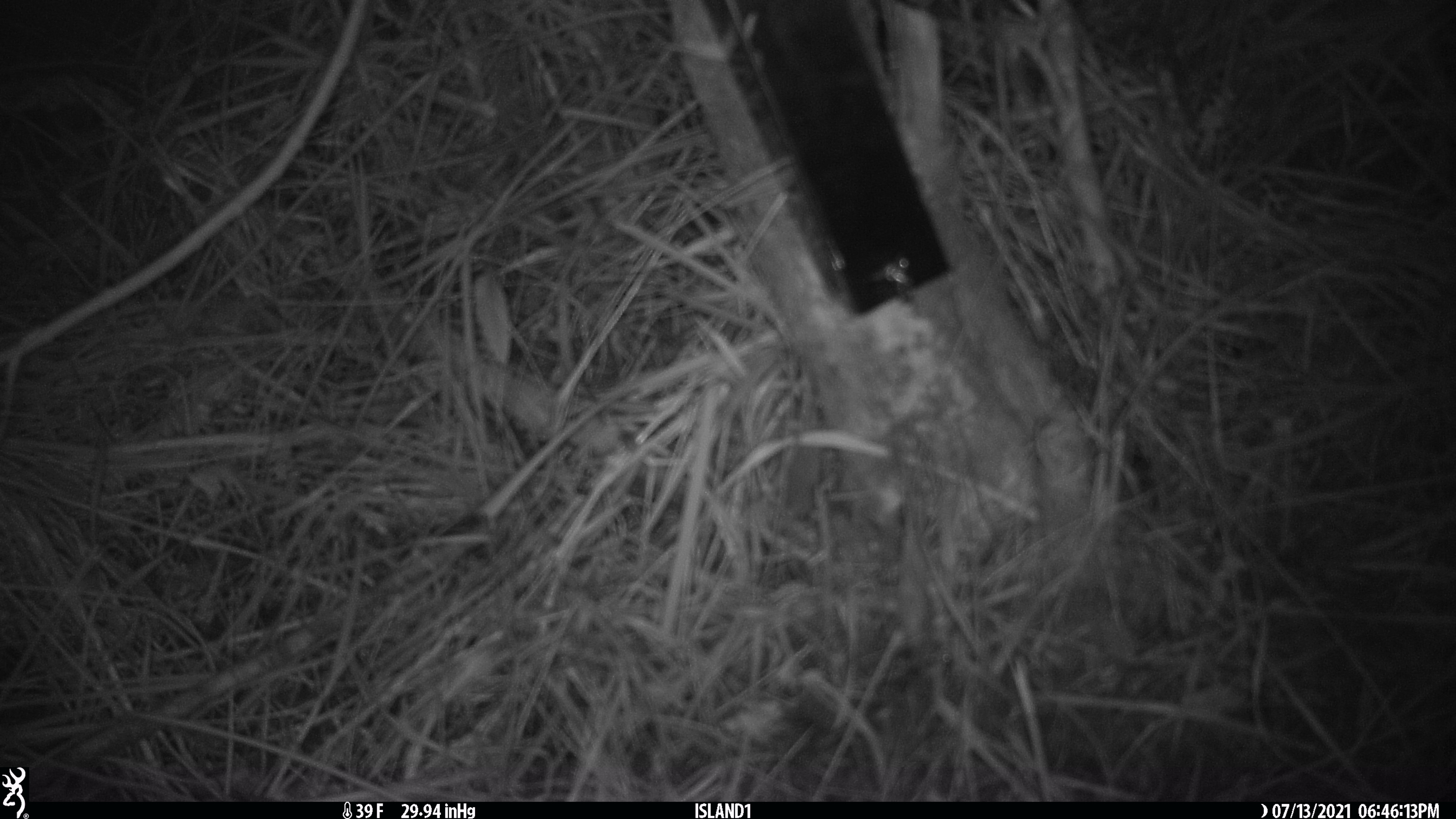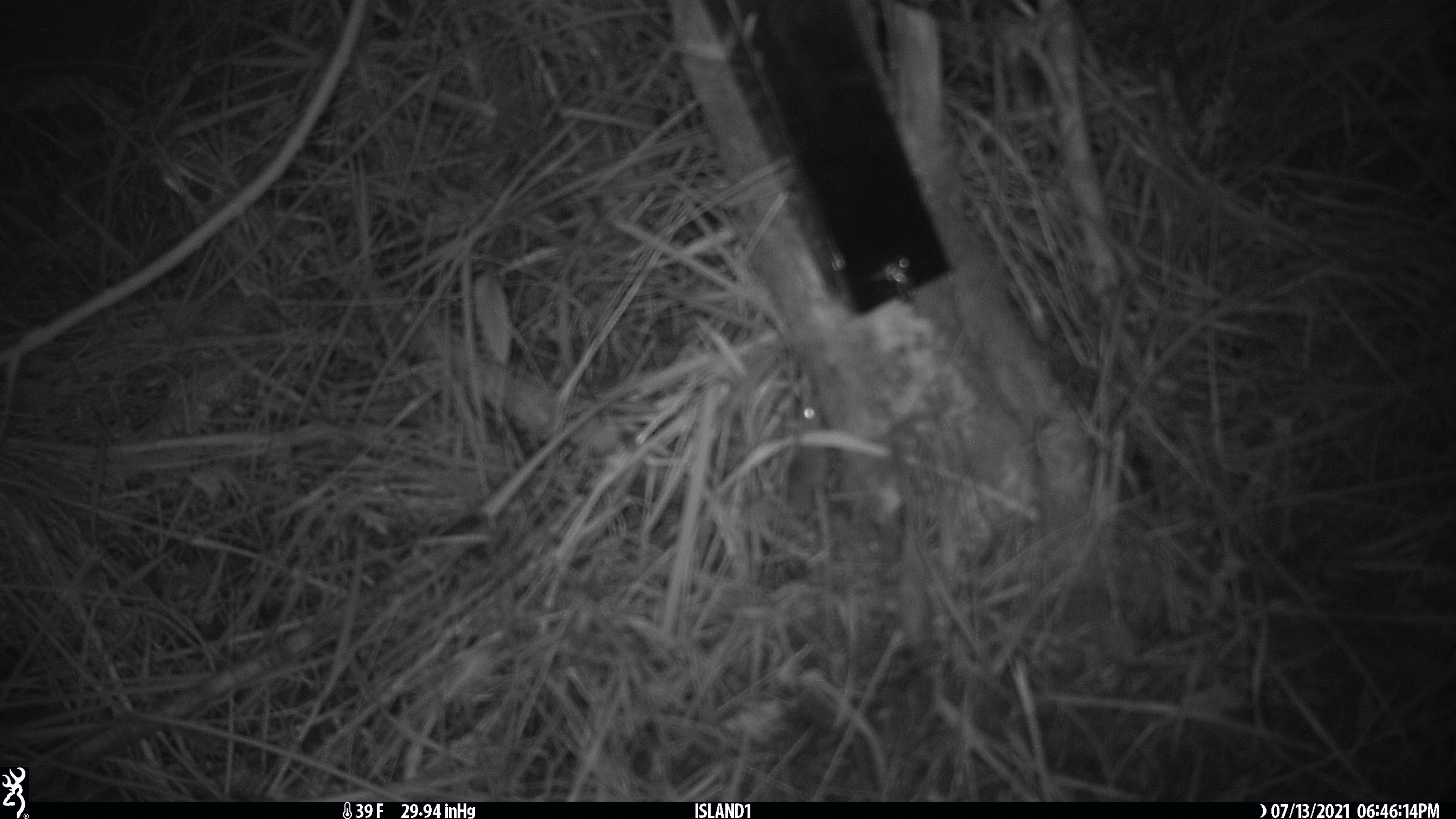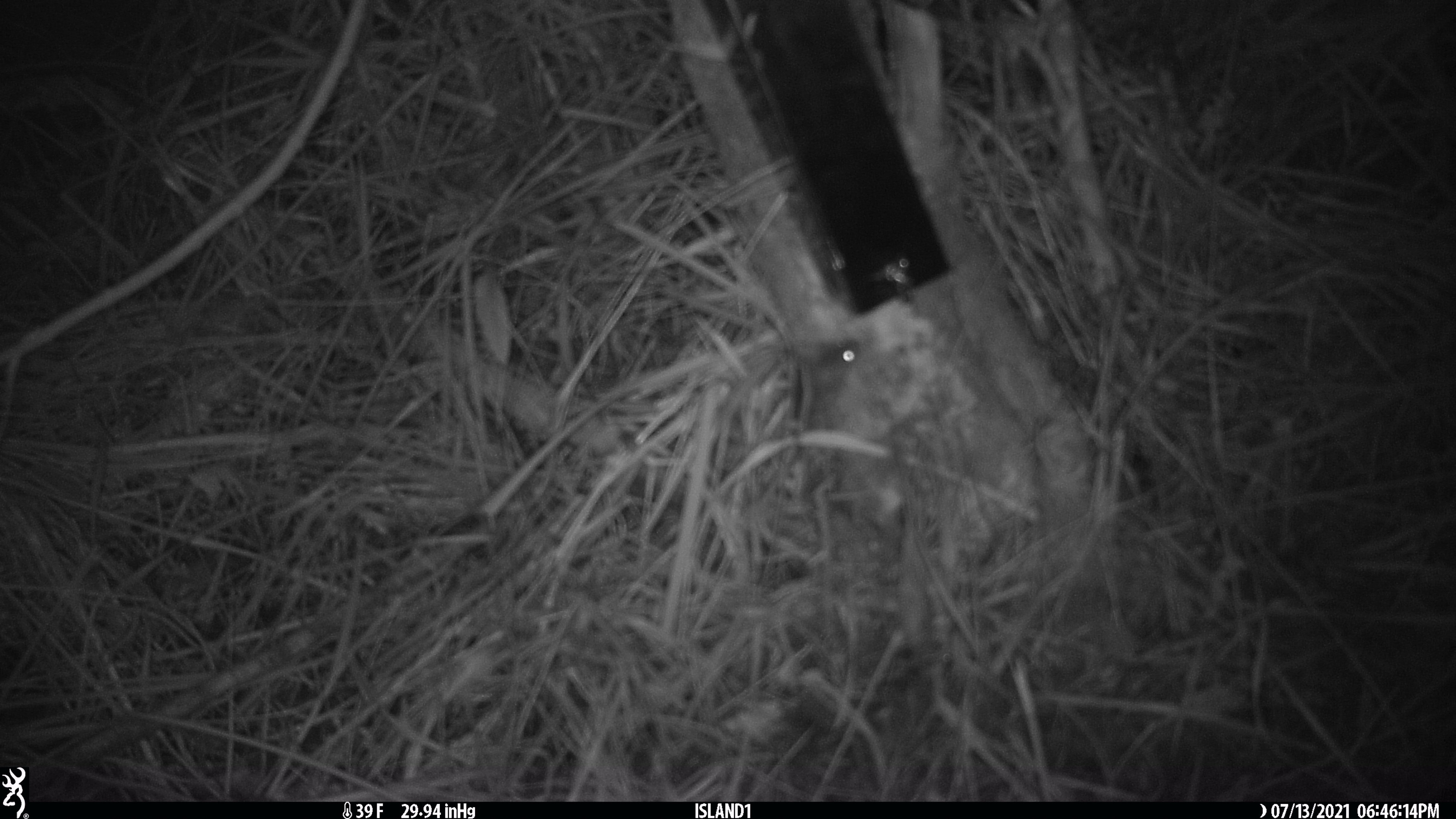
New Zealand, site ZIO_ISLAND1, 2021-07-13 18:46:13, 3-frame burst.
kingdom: Animalia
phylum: Chordata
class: Mammalia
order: Rodentia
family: Muridae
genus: Mus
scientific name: Mus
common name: mouse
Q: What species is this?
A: Mouse (Mus).